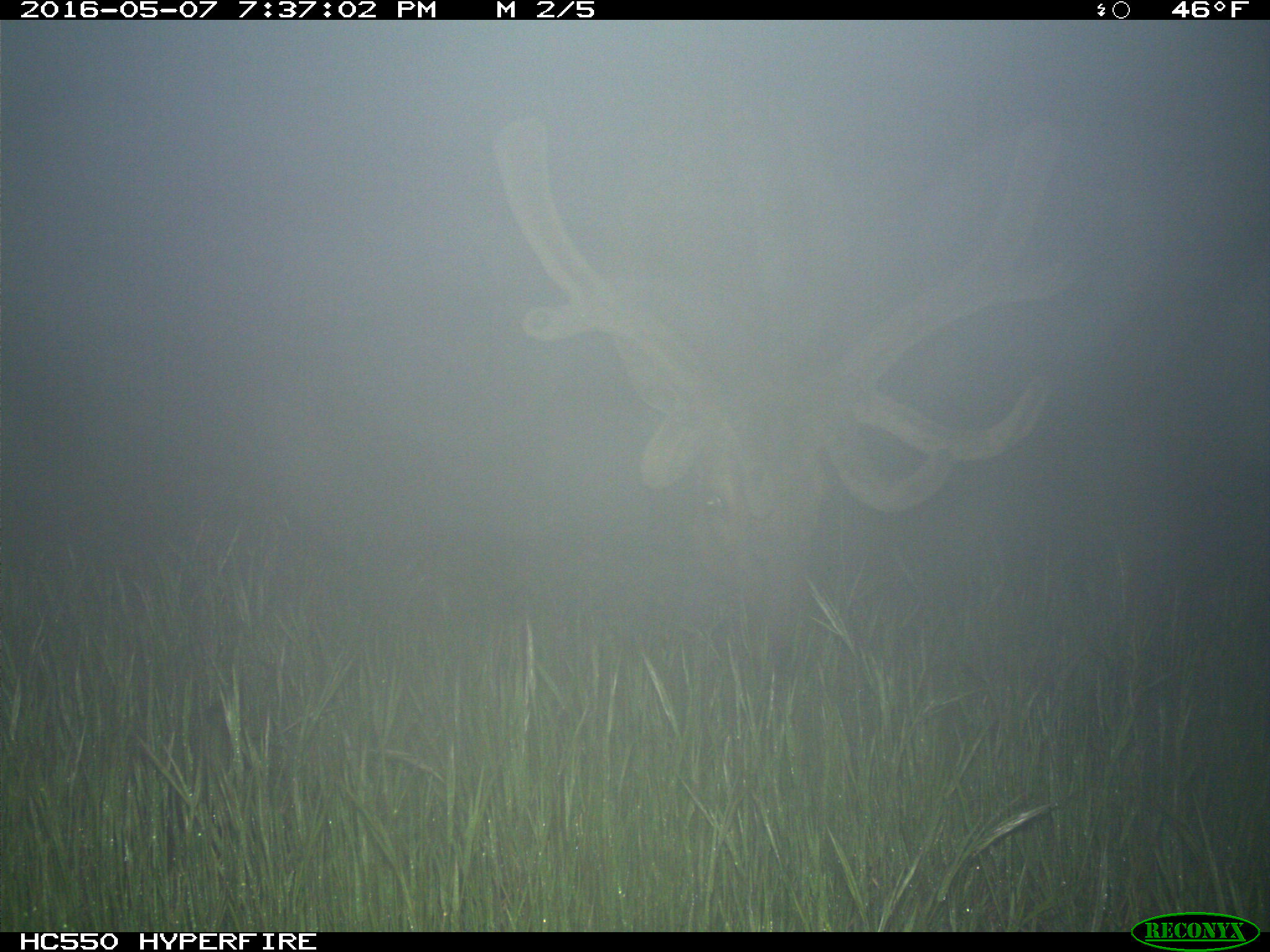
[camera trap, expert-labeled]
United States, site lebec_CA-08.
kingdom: Animalia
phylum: Chordata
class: Mammalia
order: Artiodactyla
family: Cervidae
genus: Cervus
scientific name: Cervus canadensis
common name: elk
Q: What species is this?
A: Cervus canadensis (elk).